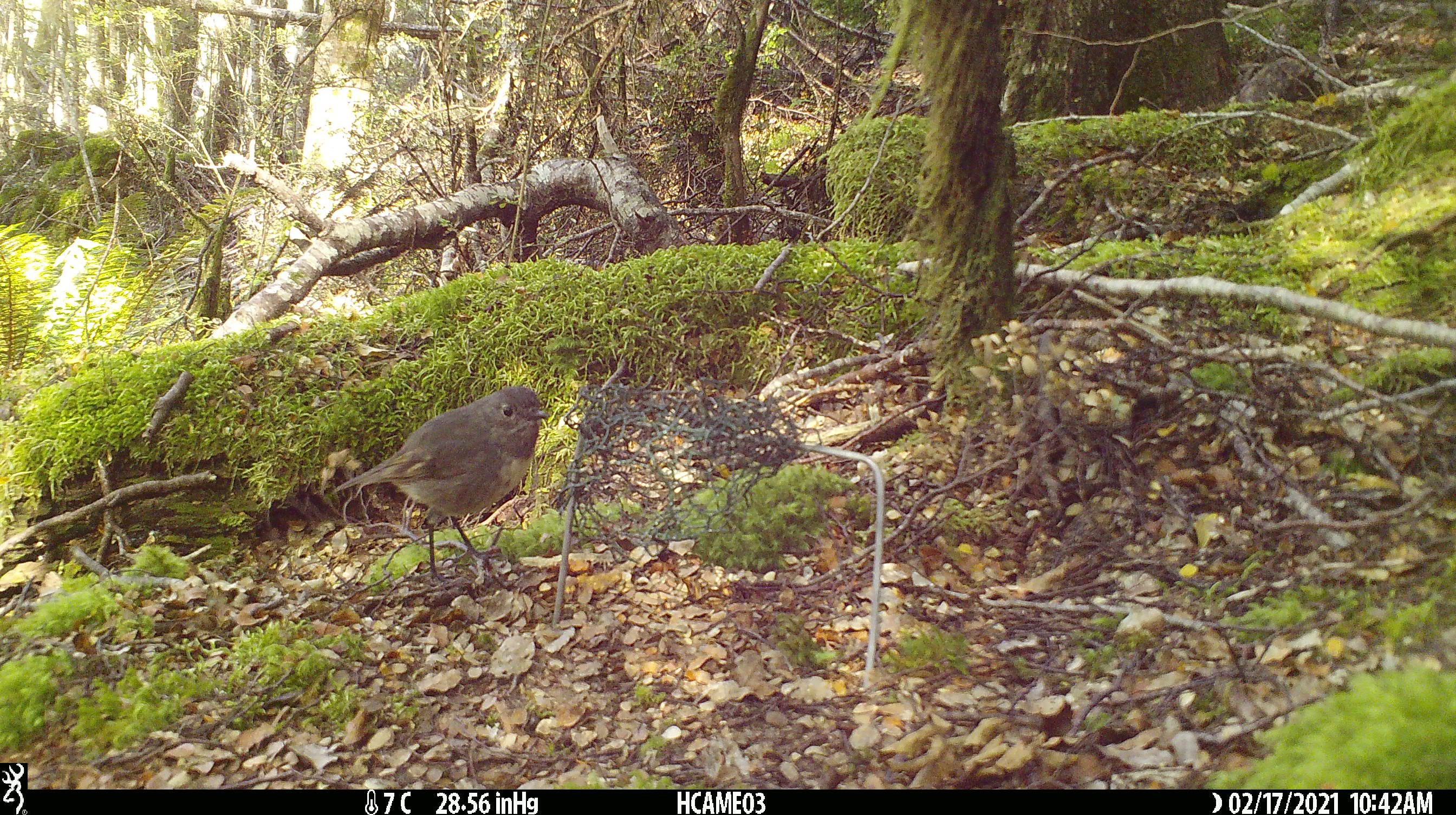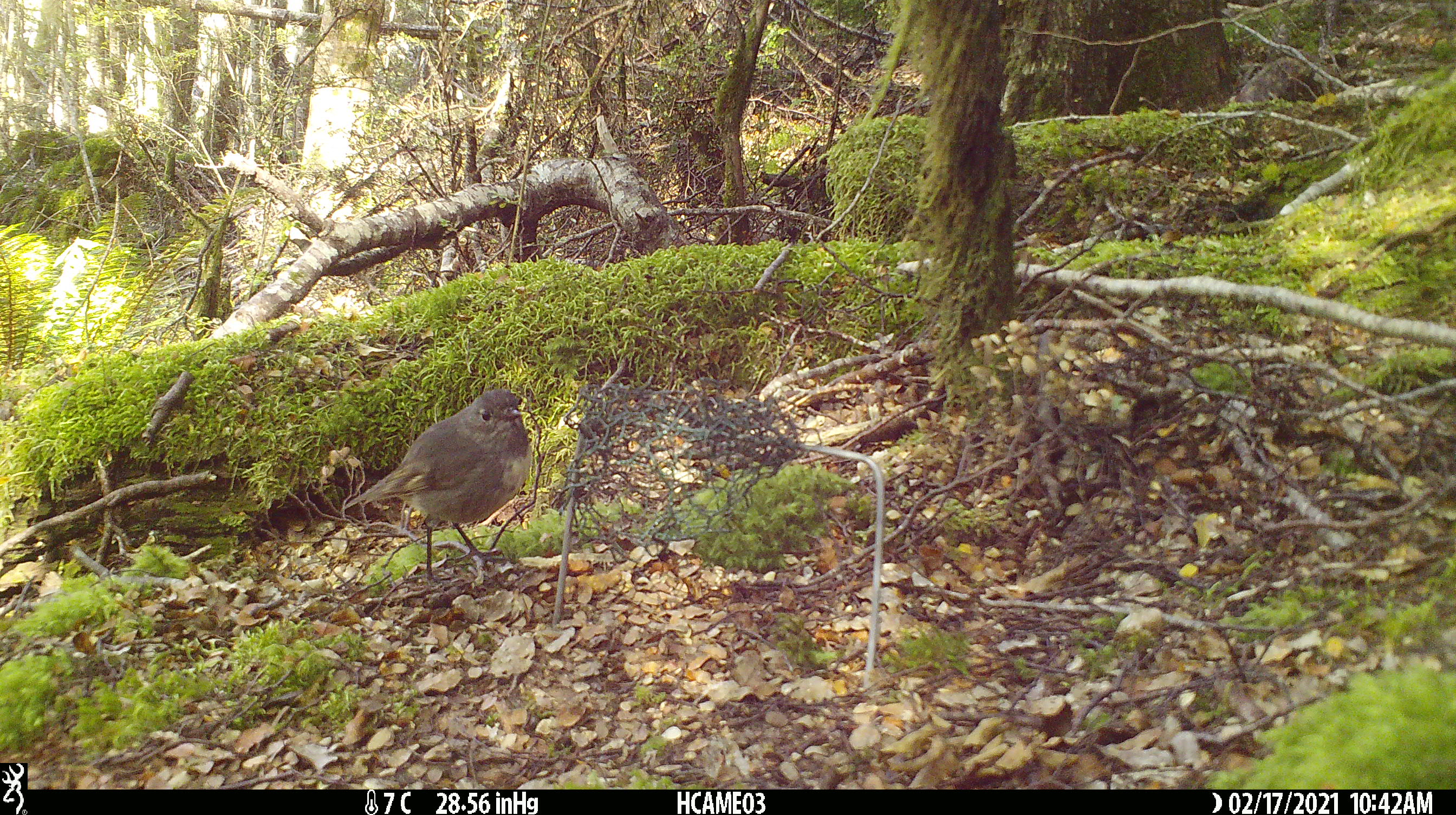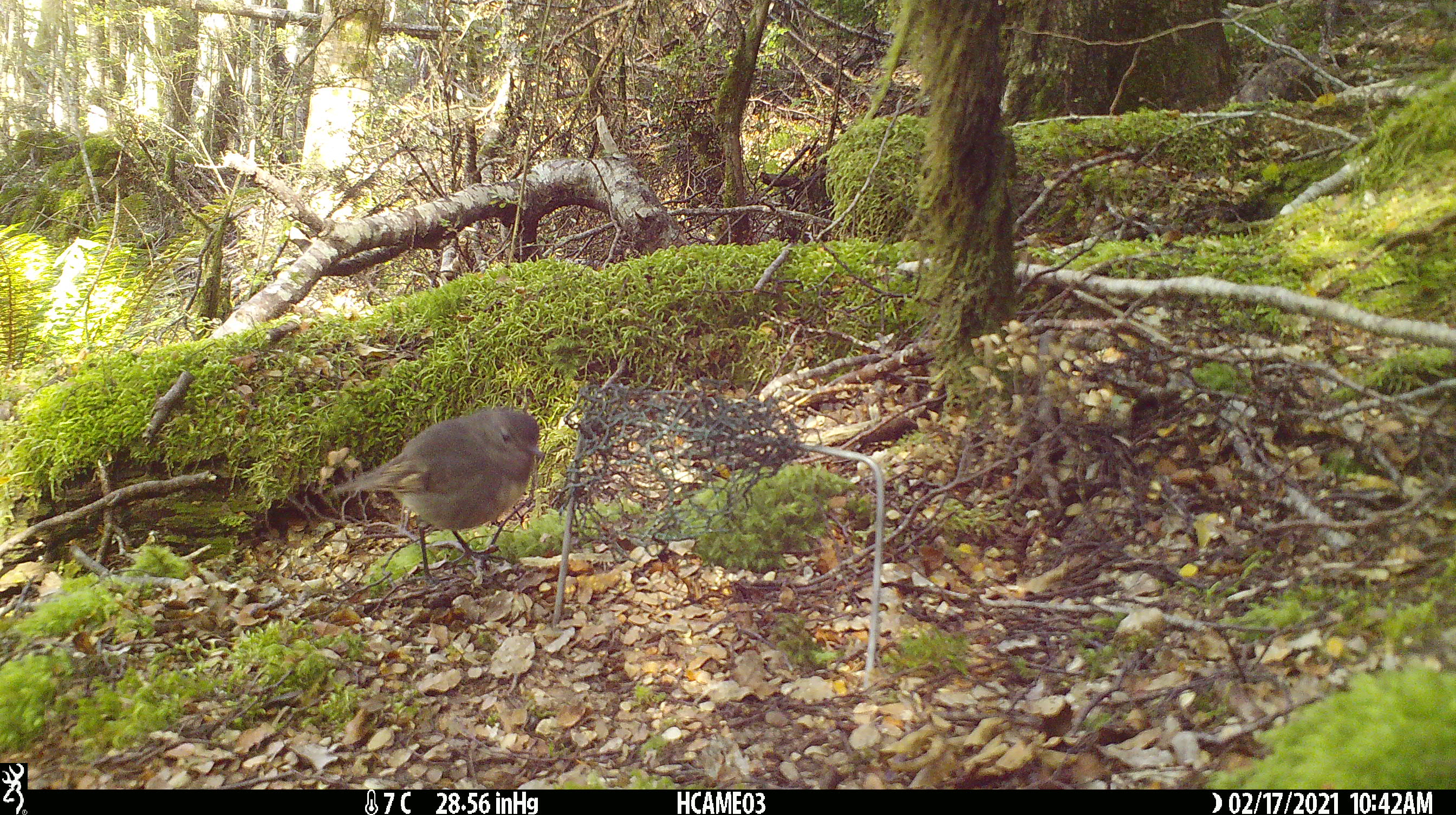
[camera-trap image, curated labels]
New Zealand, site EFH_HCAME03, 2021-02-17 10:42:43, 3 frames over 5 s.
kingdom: Animalia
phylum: Chordata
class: Aves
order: Passeriformes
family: Petroicidae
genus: Petroica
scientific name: Petroica australis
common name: new zealand robin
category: robin